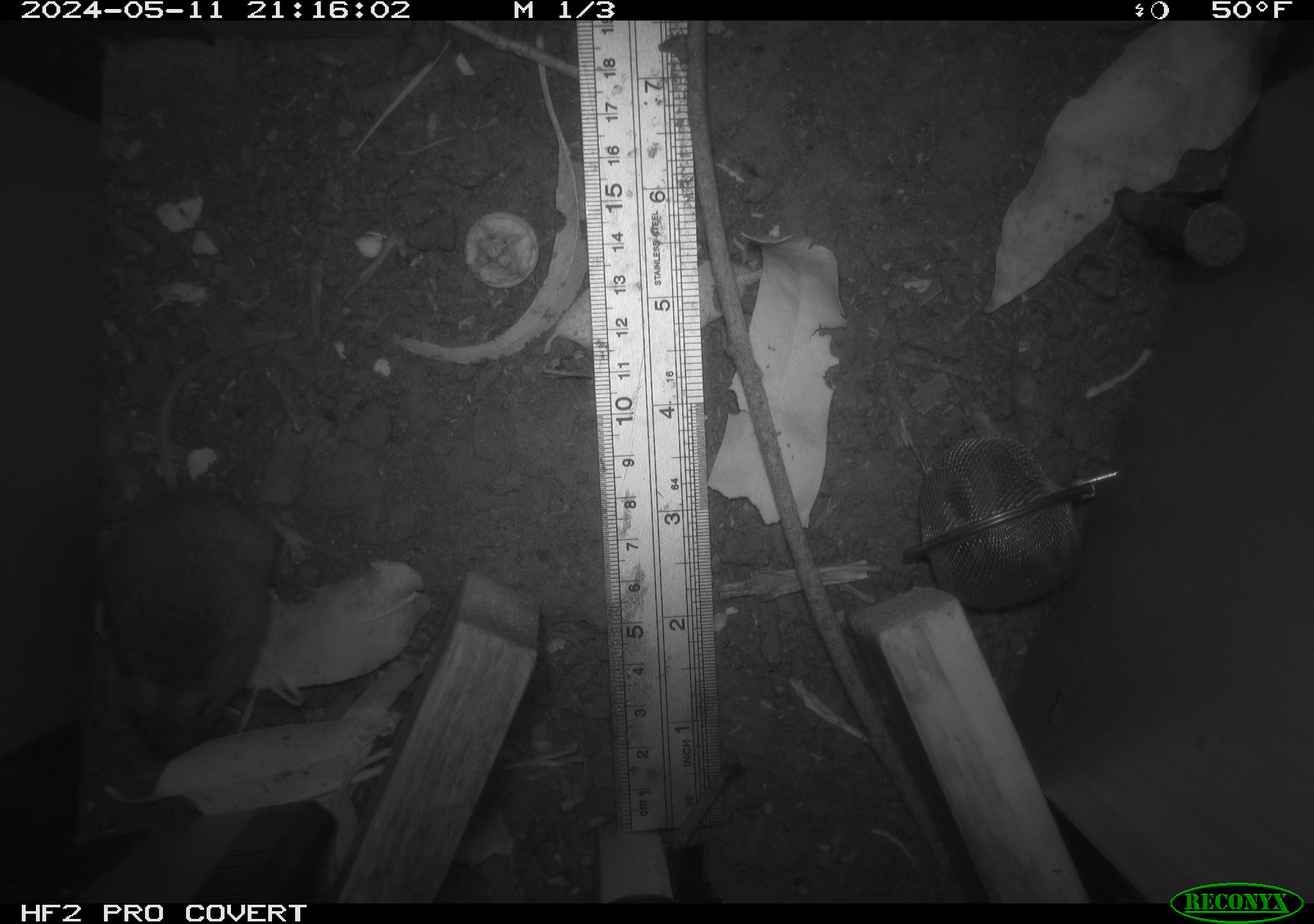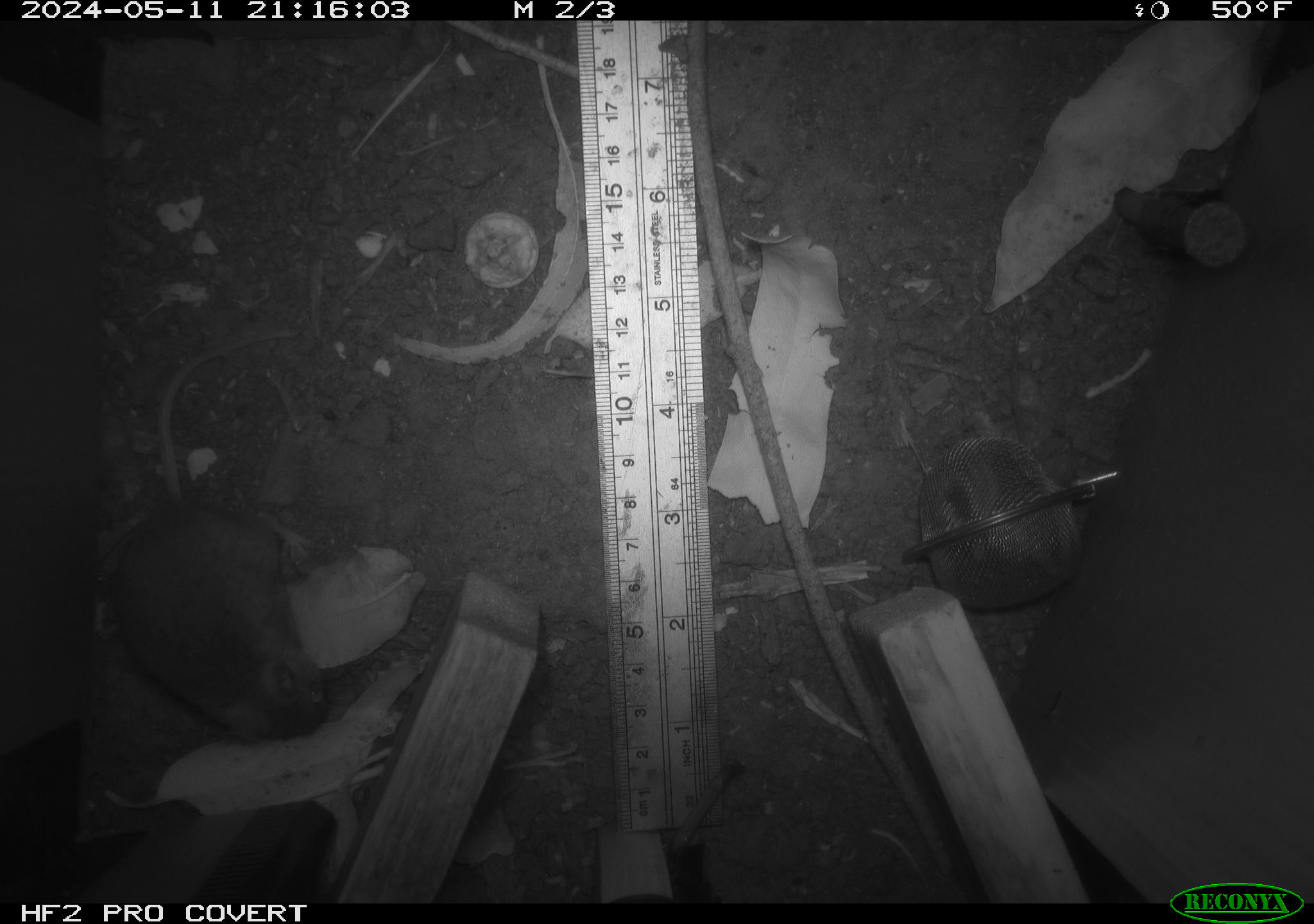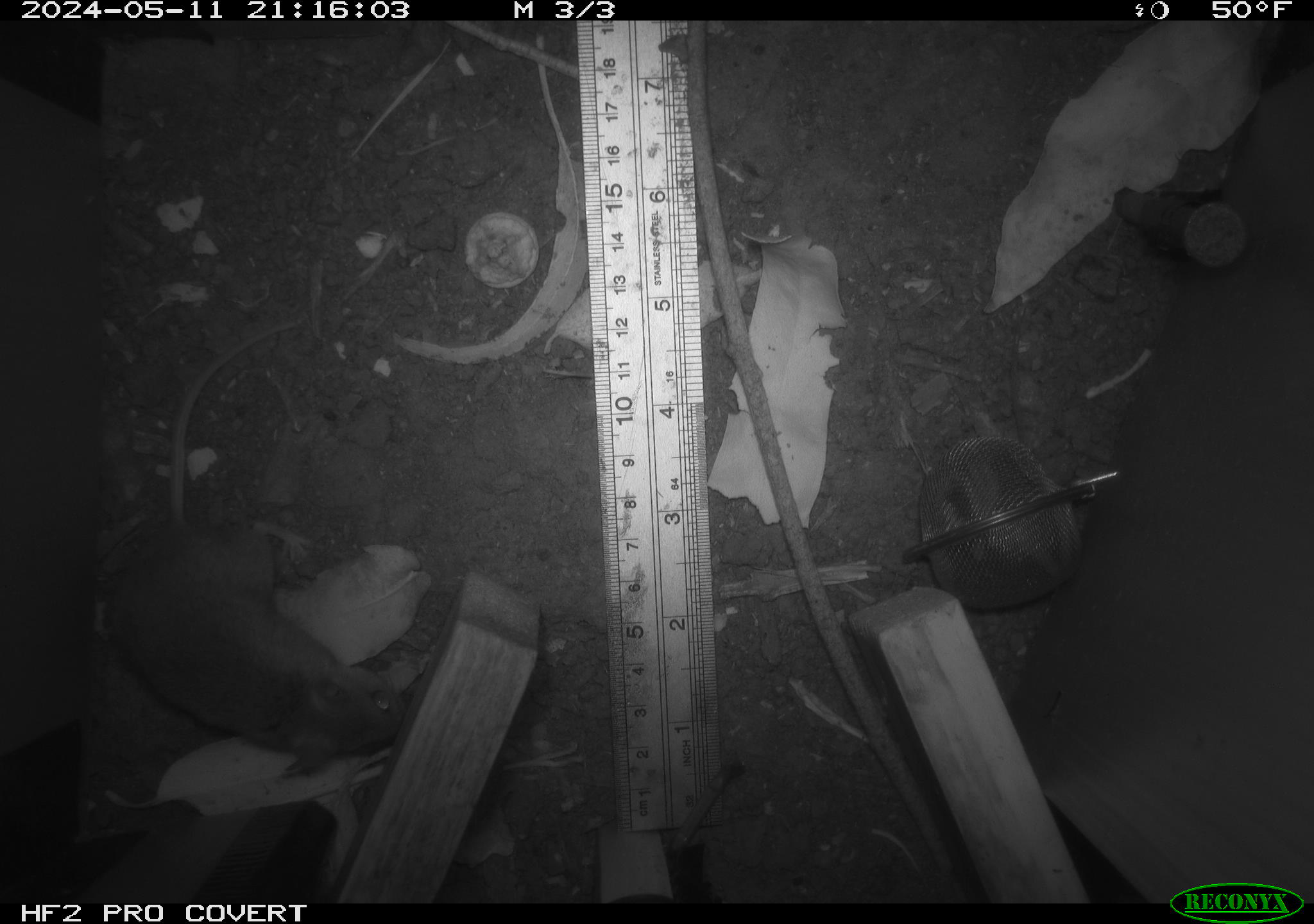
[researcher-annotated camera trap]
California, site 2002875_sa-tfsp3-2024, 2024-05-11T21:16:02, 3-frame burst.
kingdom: Animalia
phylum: Chordata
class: Mammalia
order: Rodentia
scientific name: Rodentia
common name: mouse species